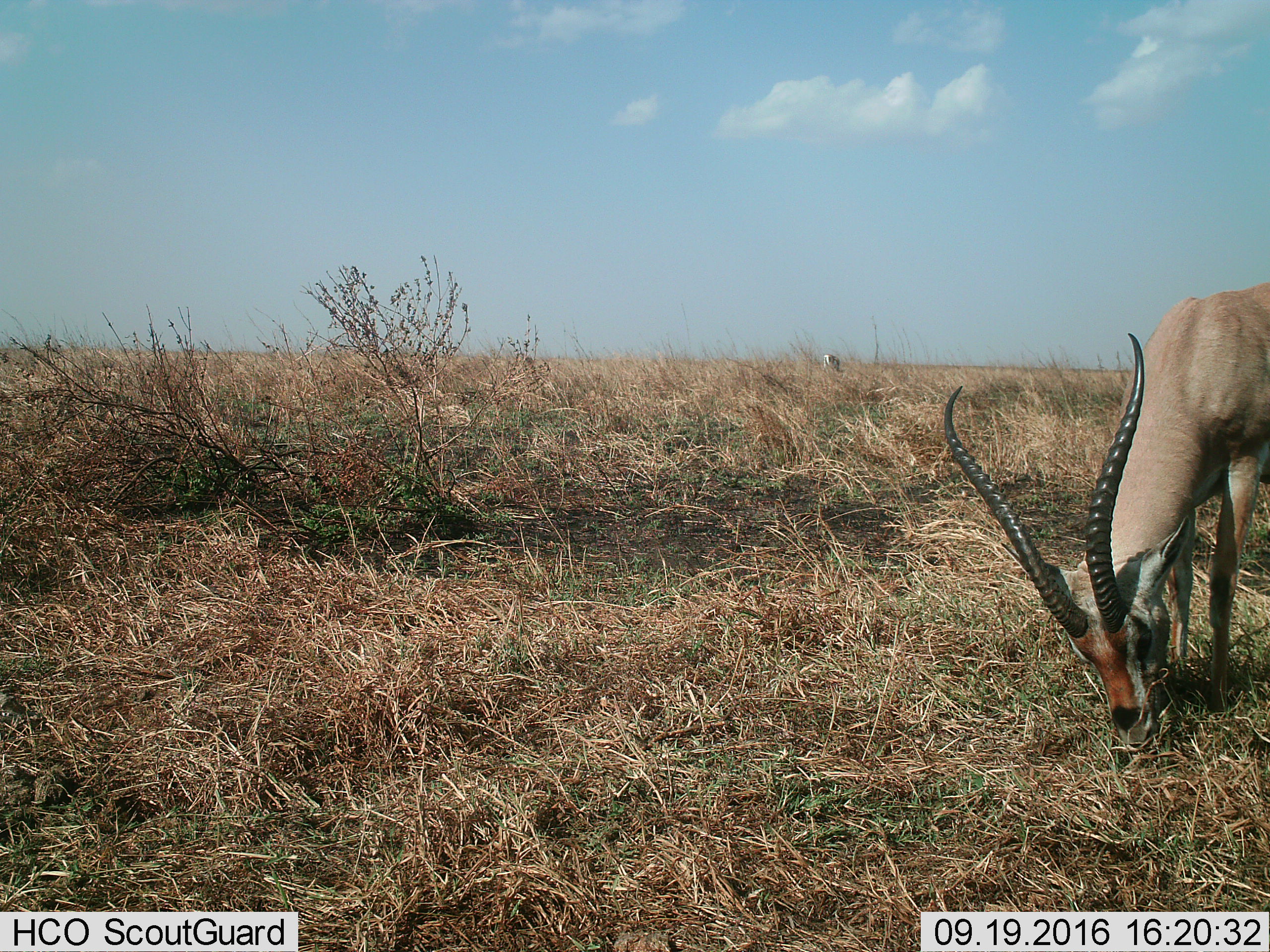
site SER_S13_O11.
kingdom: Animalia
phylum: Chordata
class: Mammalia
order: Artiodactyla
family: Bovidae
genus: Nanger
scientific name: Nanger granti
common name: grant's gazelle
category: gazellegrants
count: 2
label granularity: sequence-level